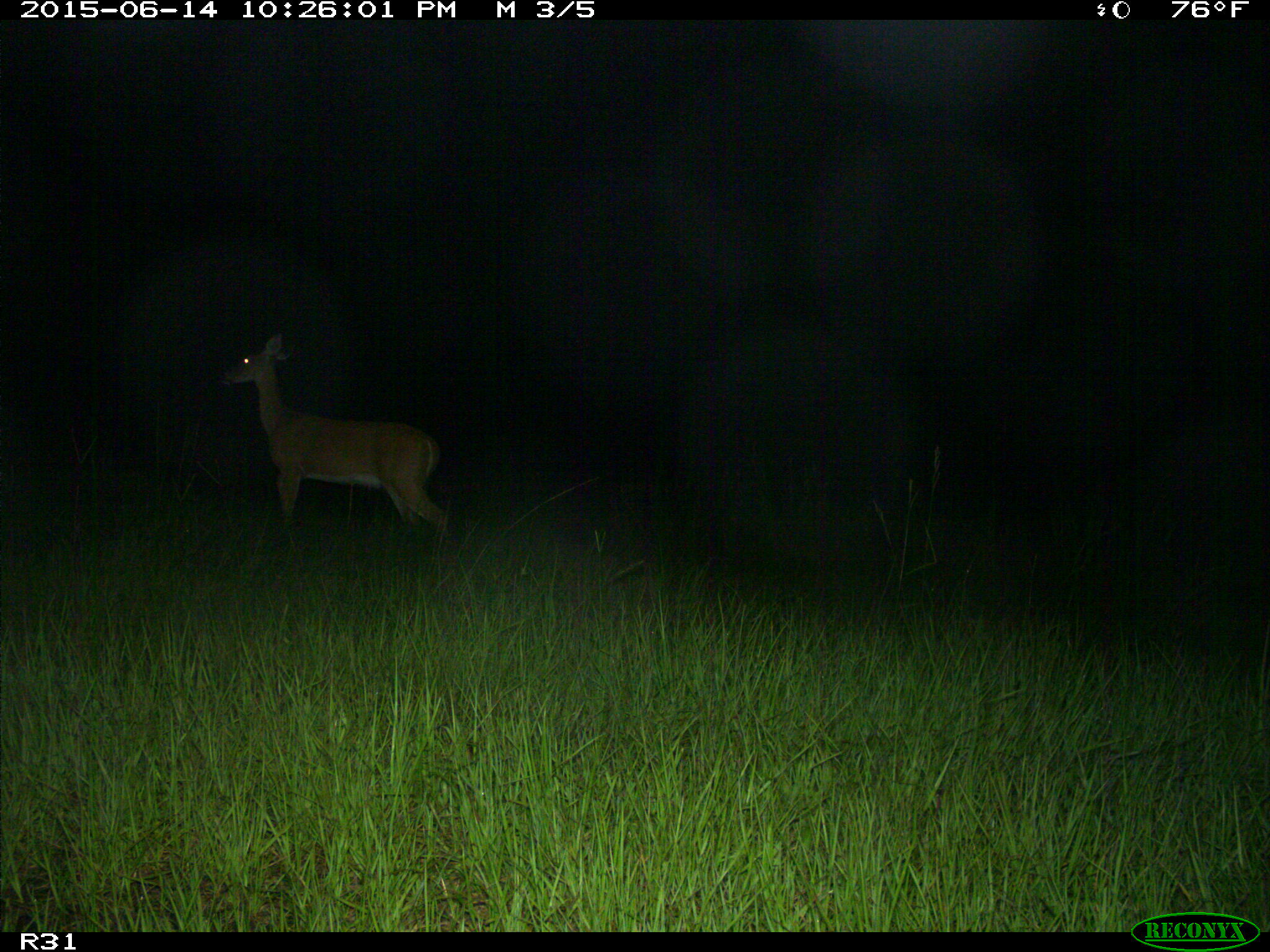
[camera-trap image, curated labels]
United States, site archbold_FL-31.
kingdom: Animalia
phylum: Chordata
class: Mammalia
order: Artiodactyla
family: Cervidae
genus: Odocoileus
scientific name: Odocoileus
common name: deer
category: unidentified deer